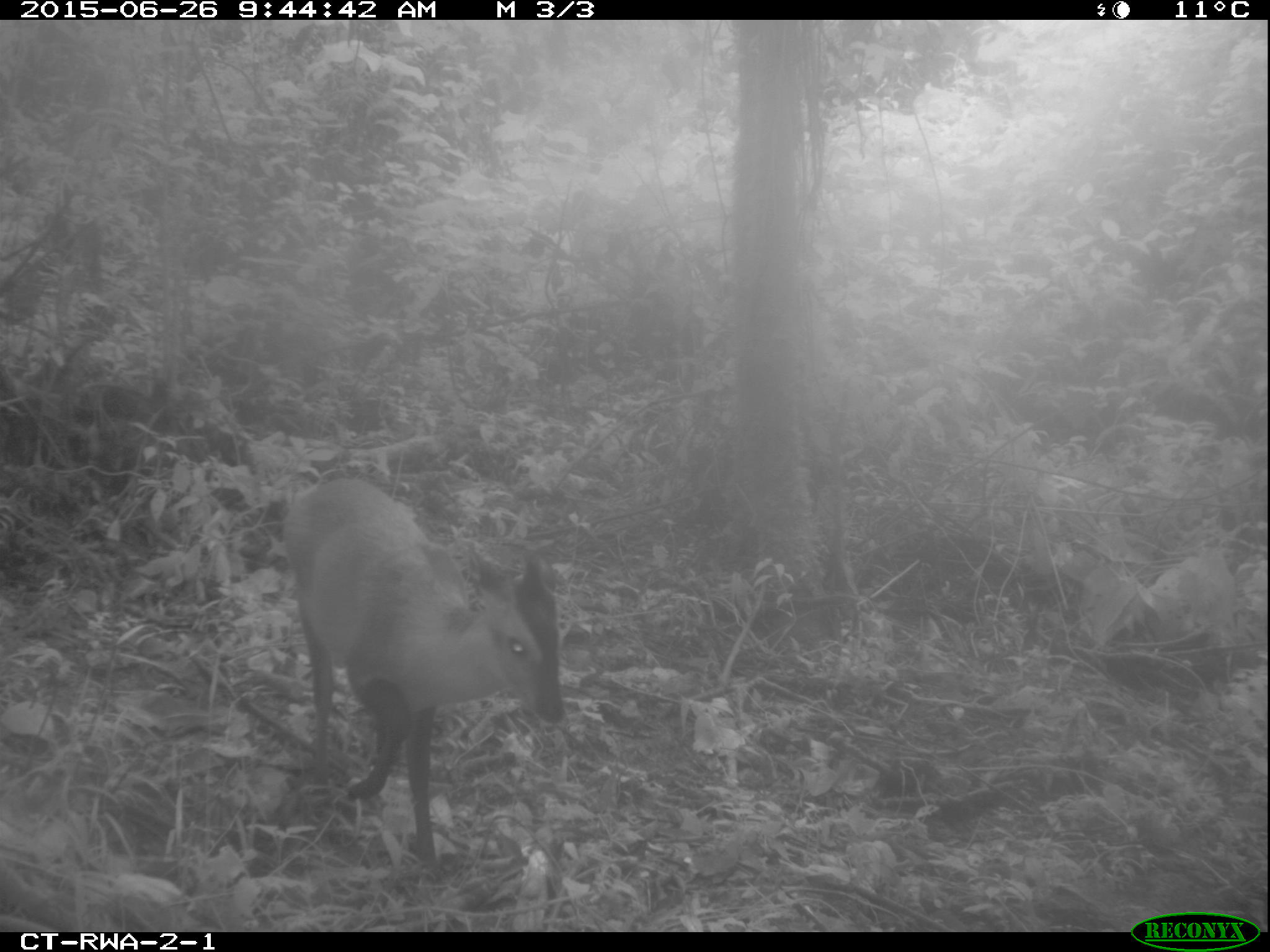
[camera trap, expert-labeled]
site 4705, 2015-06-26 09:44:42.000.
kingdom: Animalia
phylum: Chordata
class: Mammalia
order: Artiodactyla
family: Bovidae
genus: Cephalophus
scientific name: Cephalophus nigrifrons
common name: black-fronted duiker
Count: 1.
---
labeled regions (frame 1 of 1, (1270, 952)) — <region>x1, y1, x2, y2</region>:
cephalophus nigrifrons: <region>286, 477, 563, 861</region>